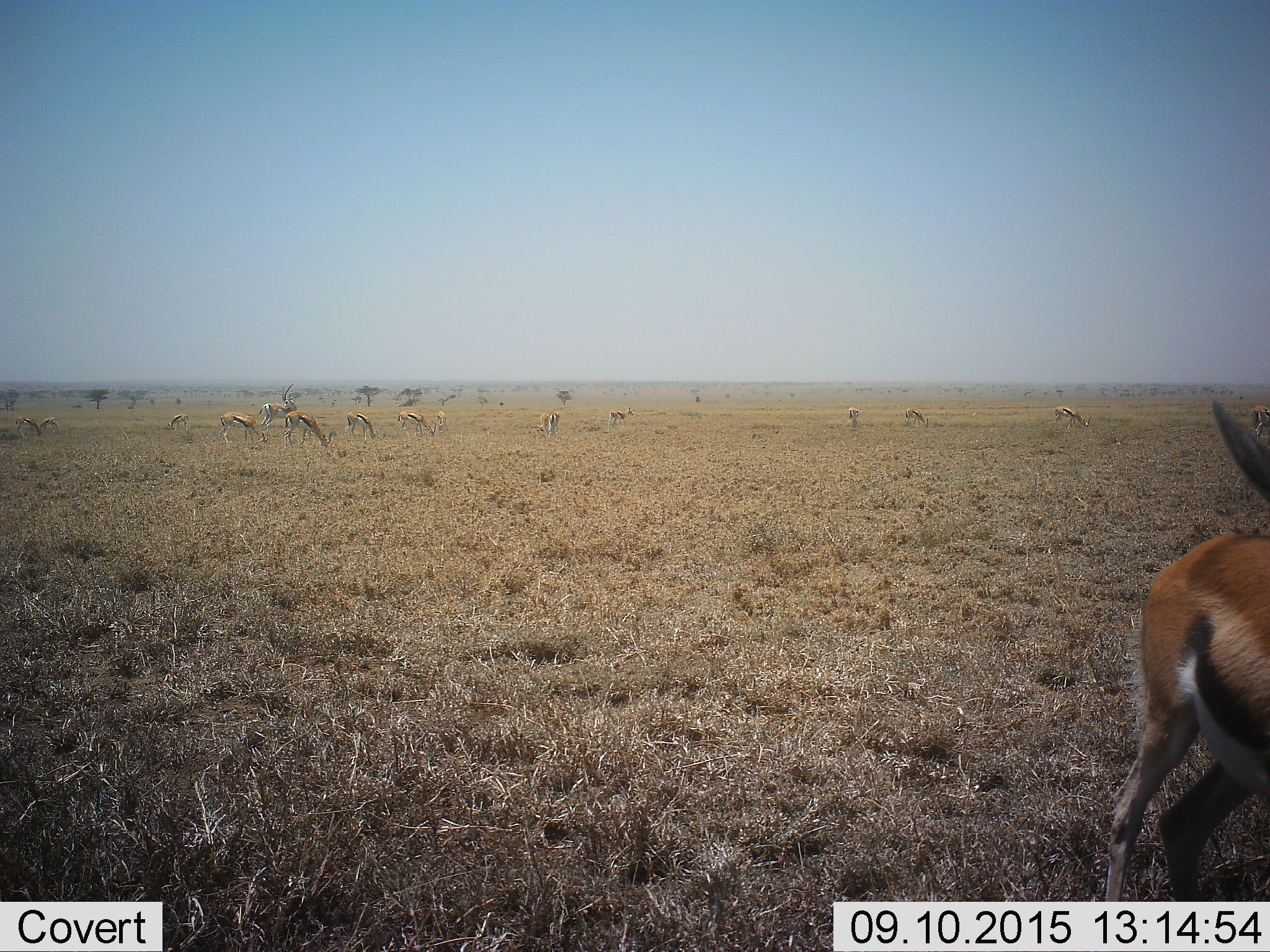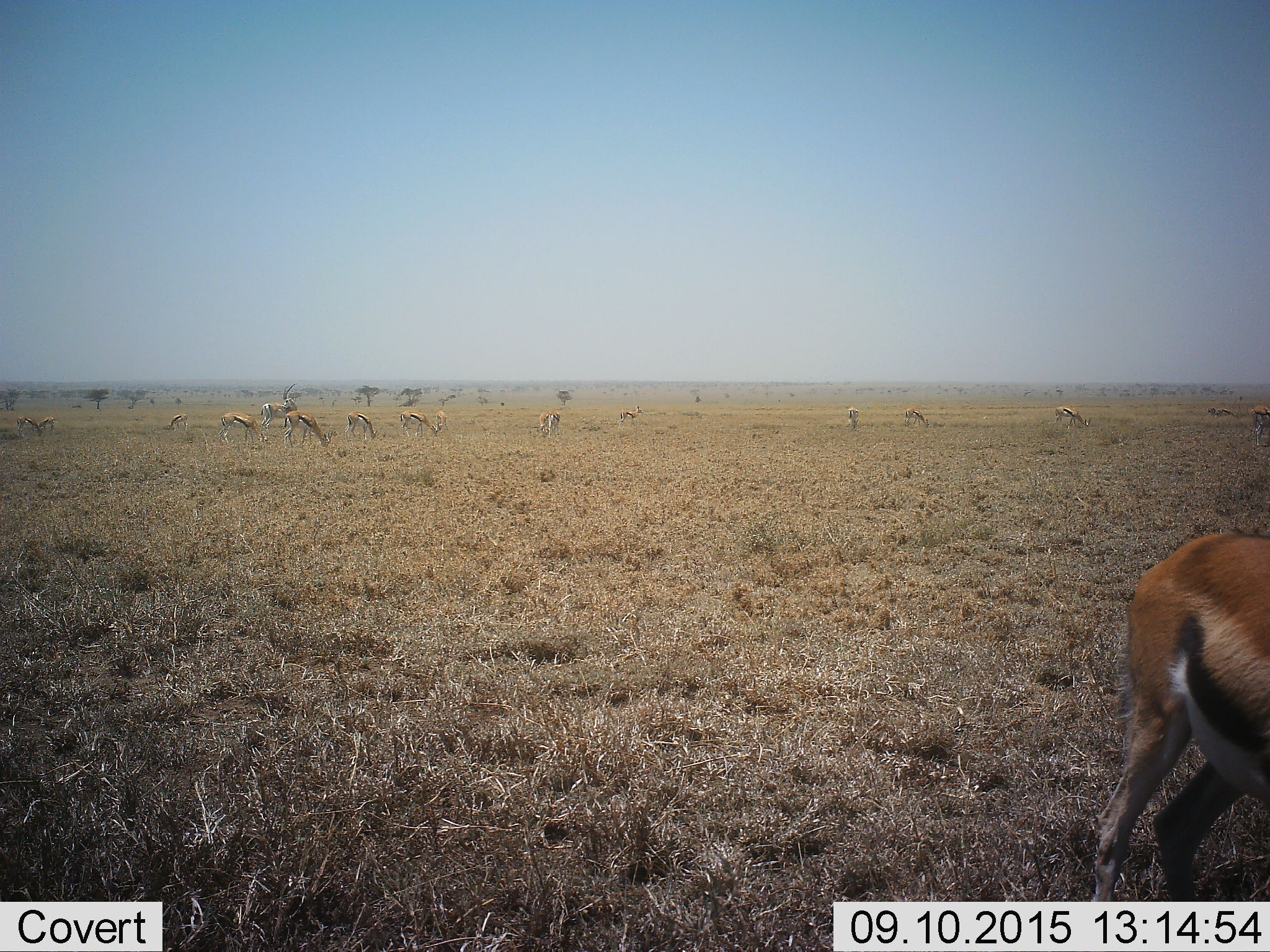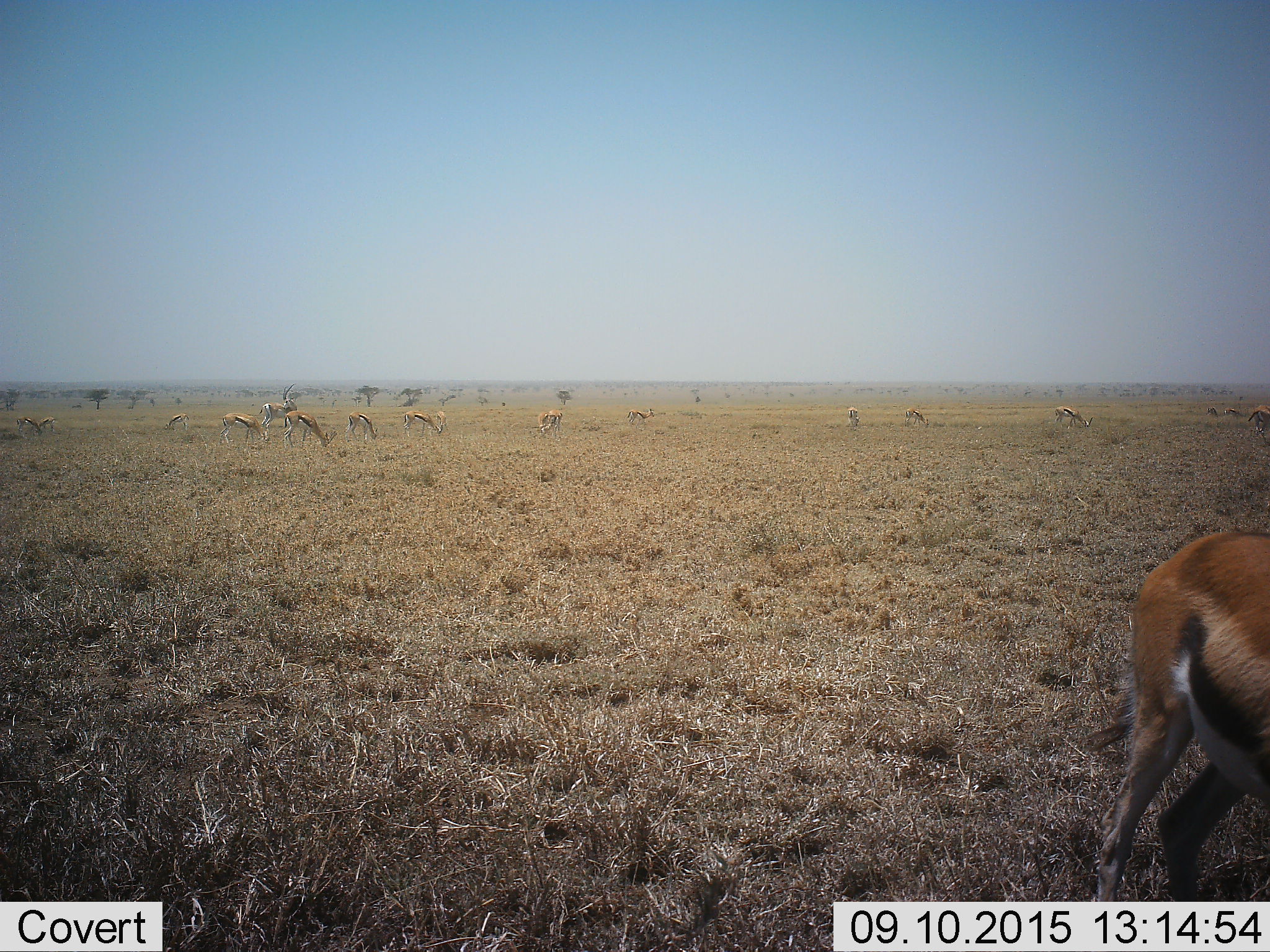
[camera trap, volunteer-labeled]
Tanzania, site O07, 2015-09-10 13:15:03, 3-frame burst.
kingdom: Animalia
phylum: Chordata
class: Mammalia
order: Artiodactyla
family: Bovidae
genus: Eudorcas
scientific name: Eudorcas thomsonii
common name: thomson's gazelle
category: gazellethomsons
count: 11-50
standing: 75%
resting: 25%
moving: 38%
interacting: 0%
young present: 12%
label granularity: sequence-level